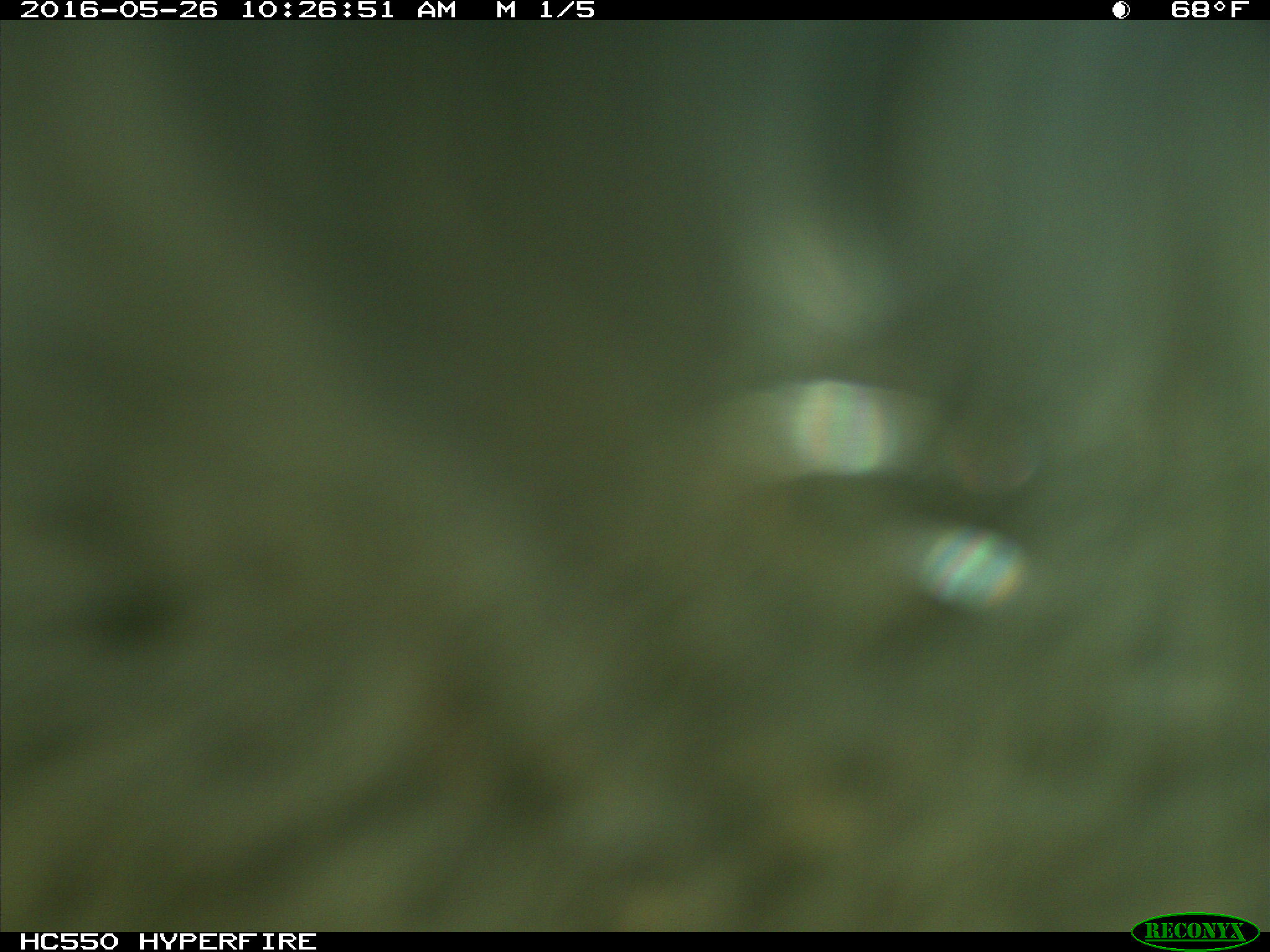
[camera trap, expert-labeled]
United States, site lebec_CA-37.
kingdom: Animalia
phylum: Chordata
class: Mammalia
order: Artiodactyla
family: Bovidae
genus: Bos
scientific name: Bos taurus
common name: domestic cow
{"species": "Bos taurus (domestic cow)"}